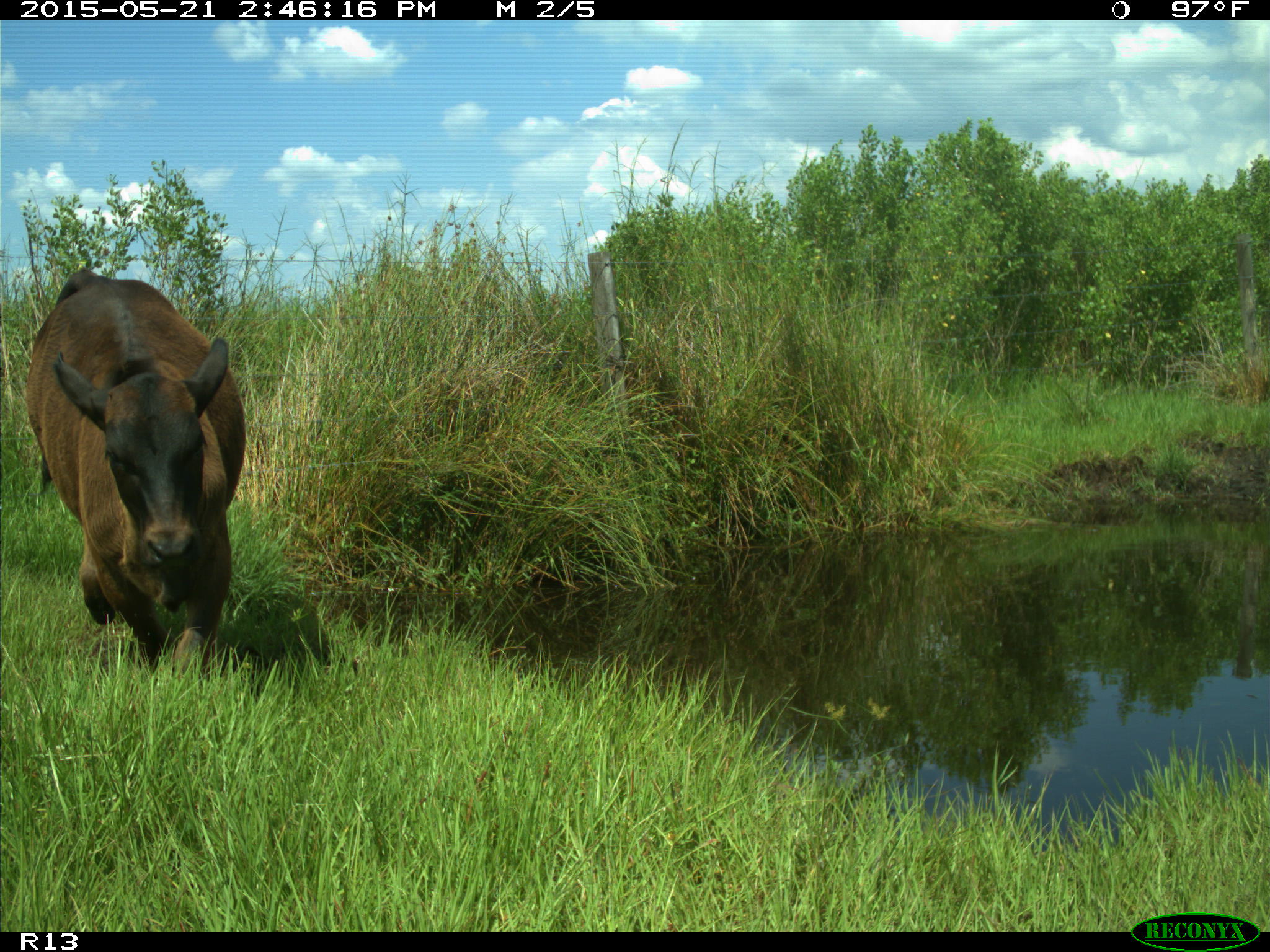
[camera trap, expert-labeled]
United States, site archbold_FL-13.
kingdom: Animalia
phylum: Chordata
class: Mammalia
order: Artiodactyla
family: Bovidae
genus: Bos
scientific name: Bos taurus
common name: domestic cow